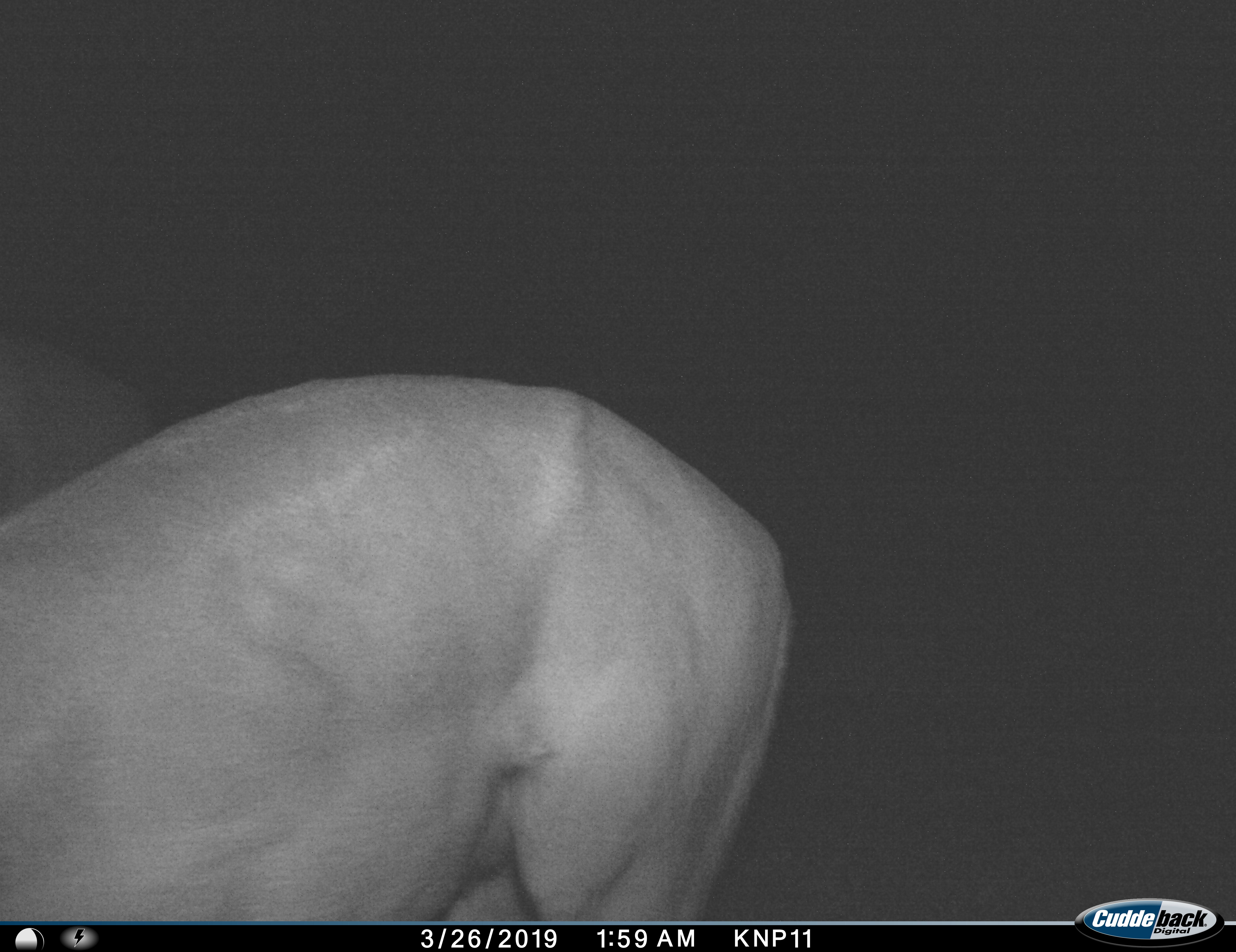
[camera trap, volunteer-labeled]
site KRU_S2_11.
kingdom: Animalia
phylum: Chordata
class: Mammalia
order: Artiodactyla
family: Bovidae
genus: Aepyceros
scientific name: Aepyceros melampus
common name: impala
Impala (Aepyceros melampus), count 1. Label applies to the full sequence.